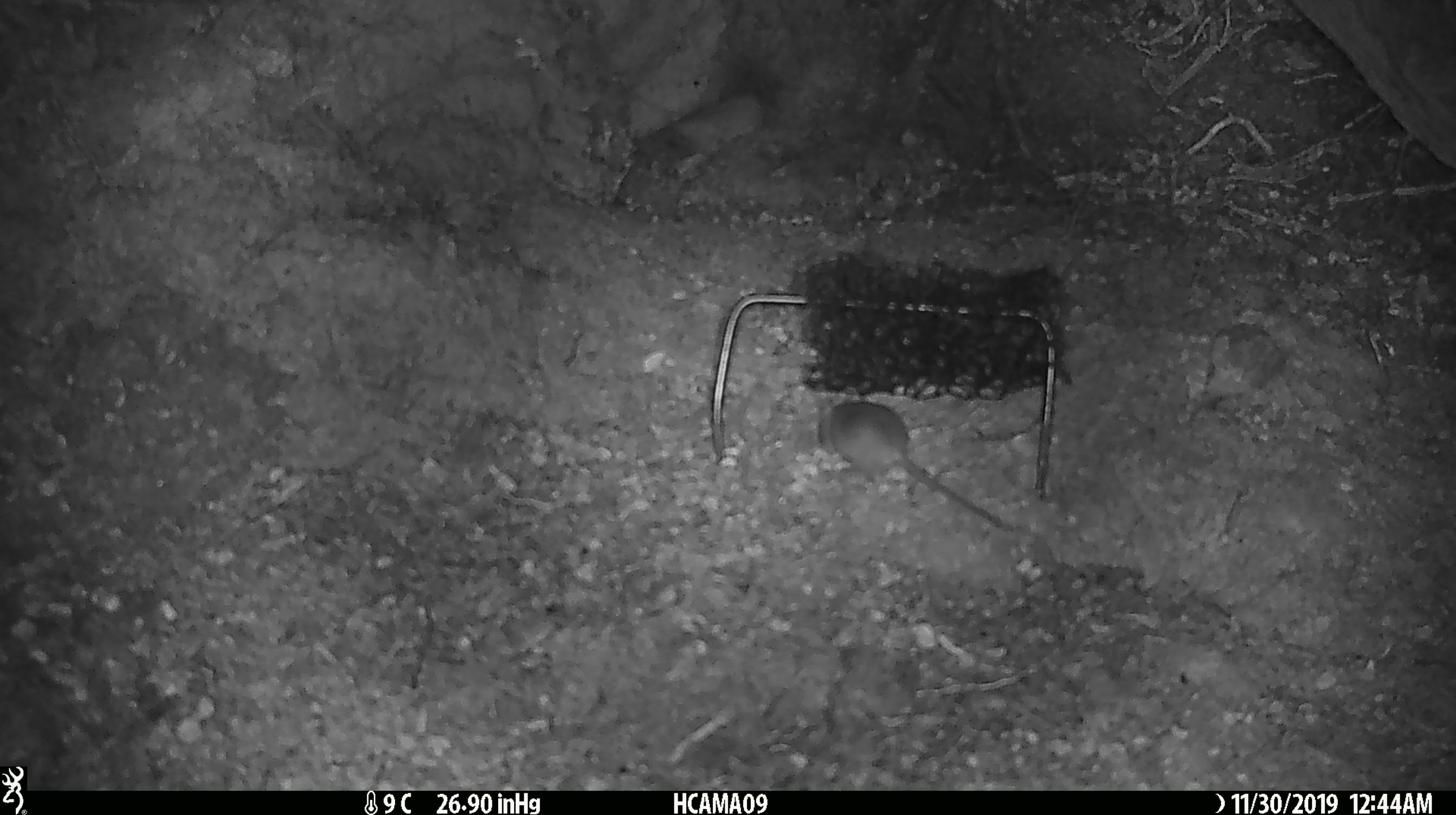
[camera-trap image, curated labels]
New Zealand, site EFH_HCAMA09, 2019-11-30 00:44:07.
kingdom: Animalia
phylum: Chordata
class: Mammalia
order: Rodentia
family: Muridae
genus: Mus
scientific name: Mus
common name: mouse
Mouse (Mus).